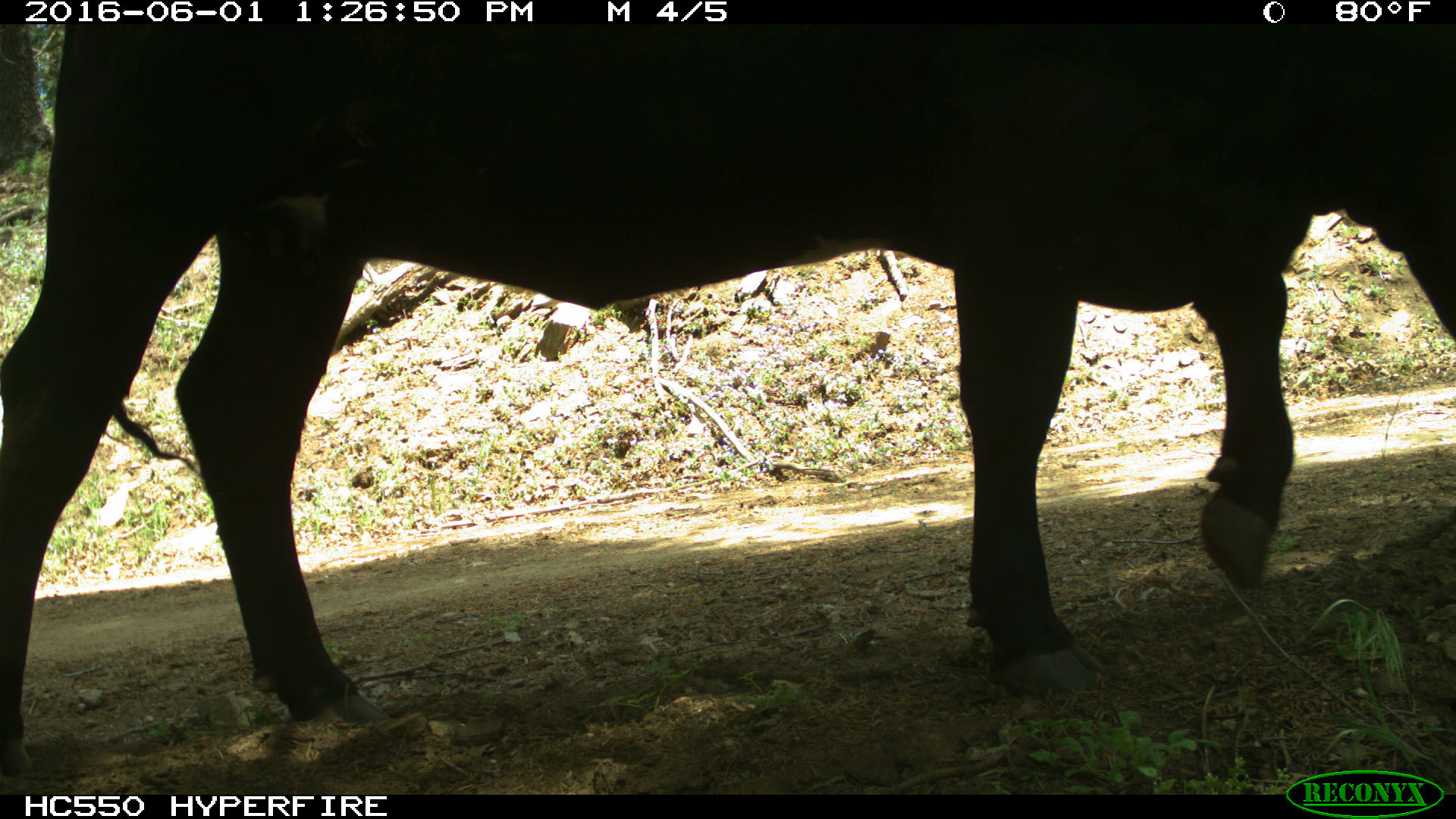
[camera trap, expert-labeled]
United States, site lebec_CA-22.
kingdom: Animalia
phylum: Chordata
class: Mammalia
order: Artiodactyla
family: Bovidae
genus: Bos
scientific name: Bos taurus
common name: domestic cow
Bos taurus (domestic cow).